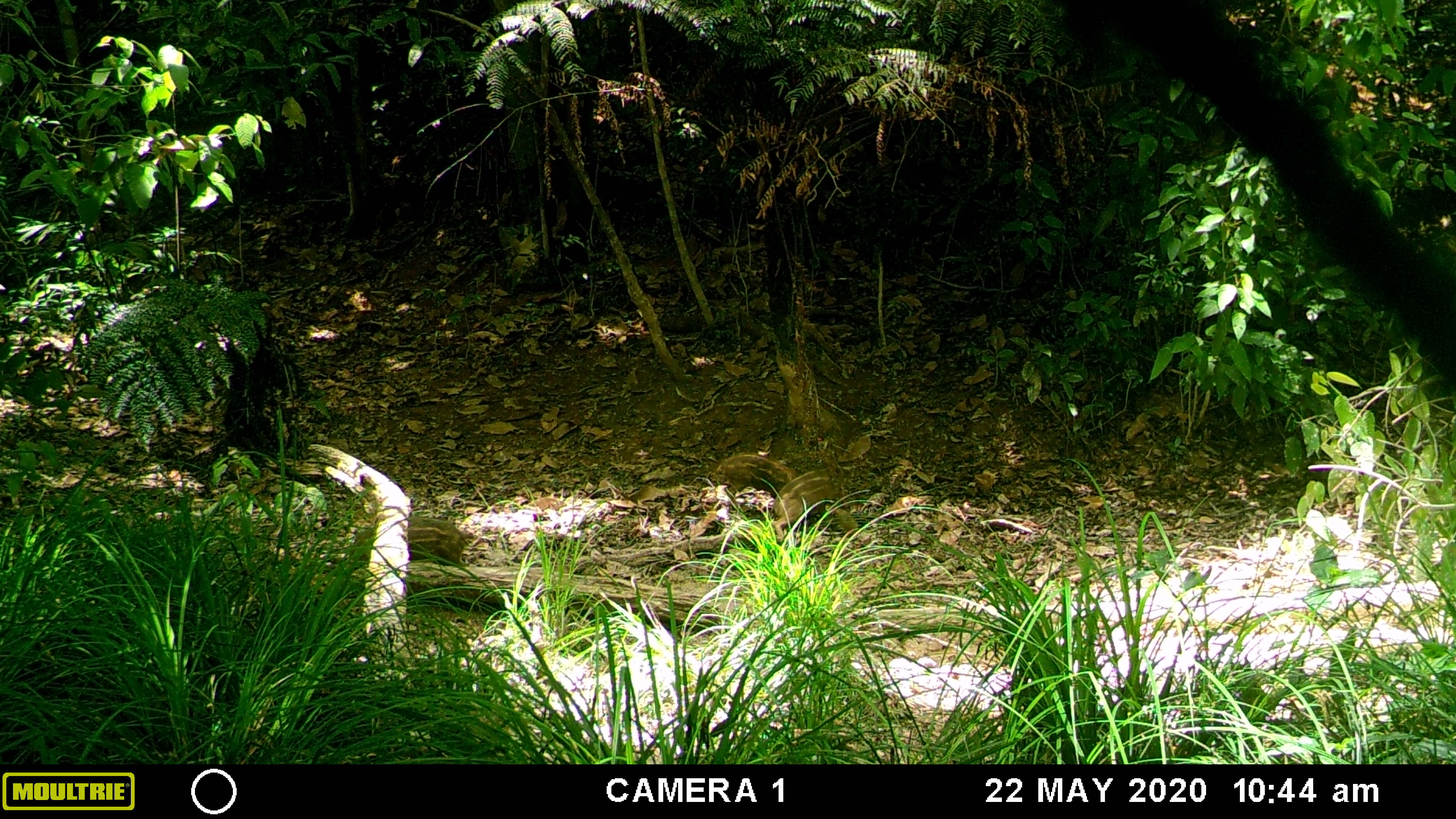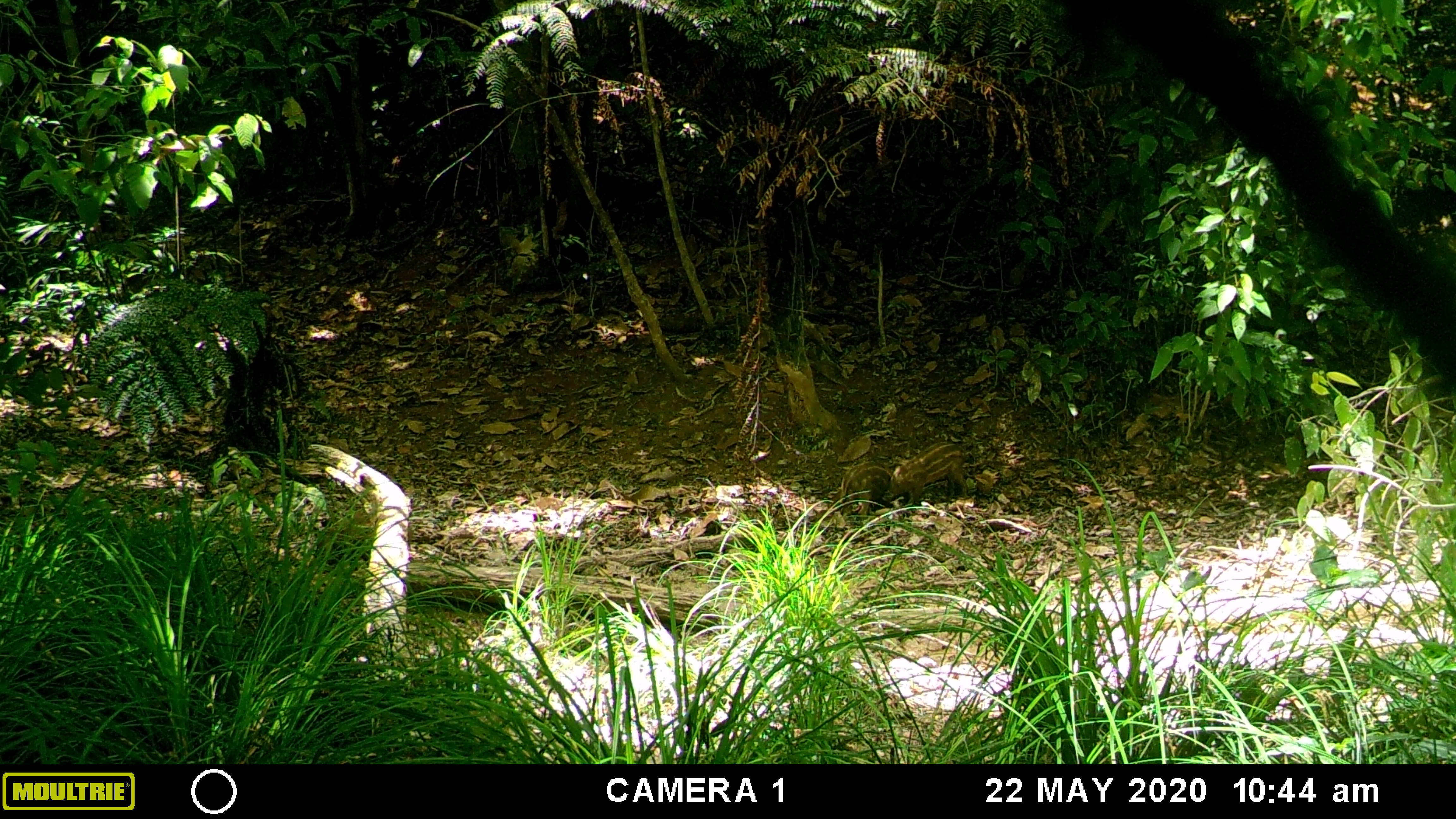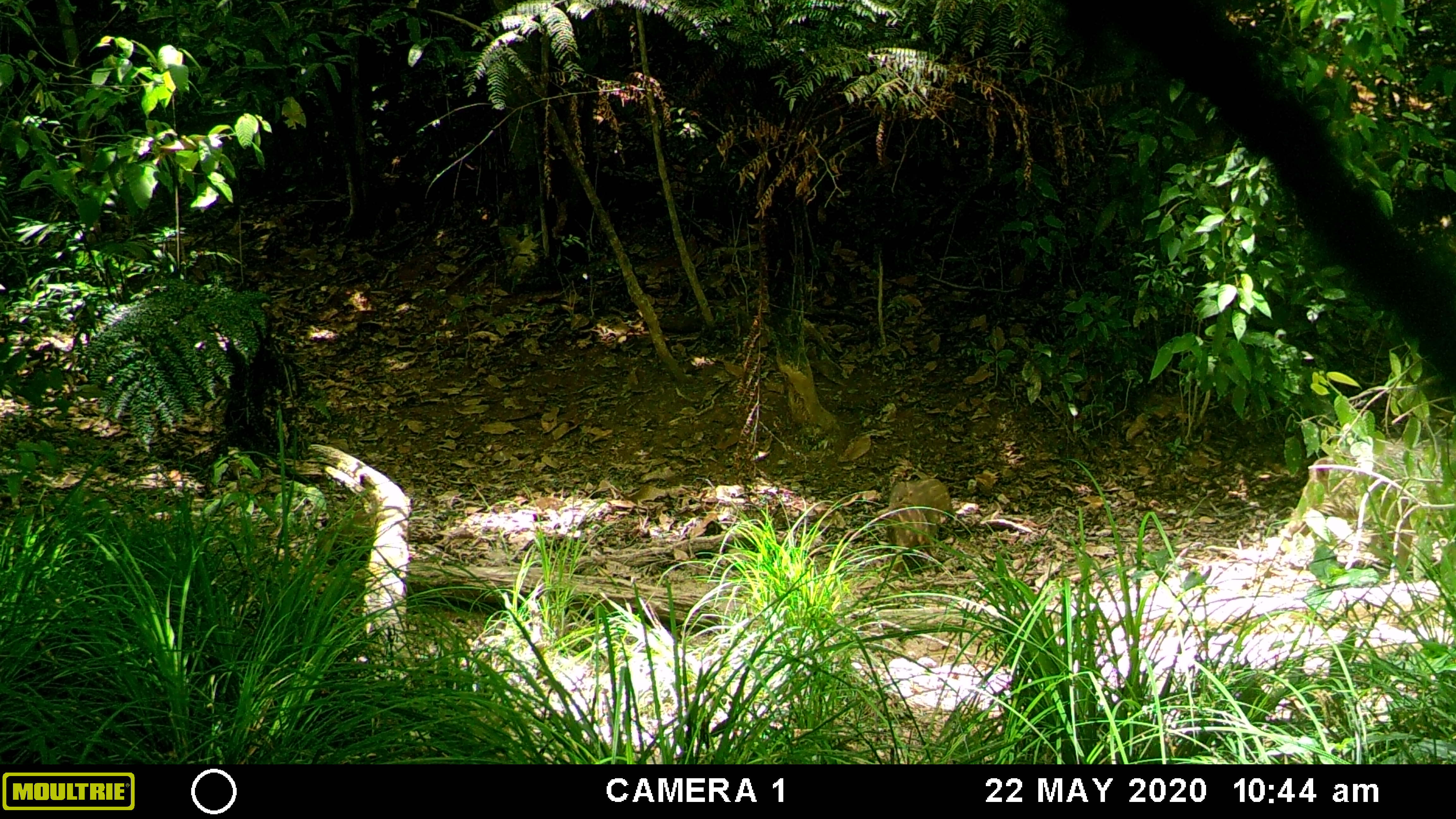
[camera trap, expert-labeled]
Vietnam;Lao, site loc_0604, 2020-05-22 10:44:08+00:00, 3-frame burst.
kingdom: Animalia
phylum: Chordata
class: Mammalia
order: Artiodactyla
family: Suidae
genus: Sus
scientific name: Sus scrofa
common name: eurasian wild pig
Eurasian wild pig (Sus scrofa). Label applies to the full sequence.